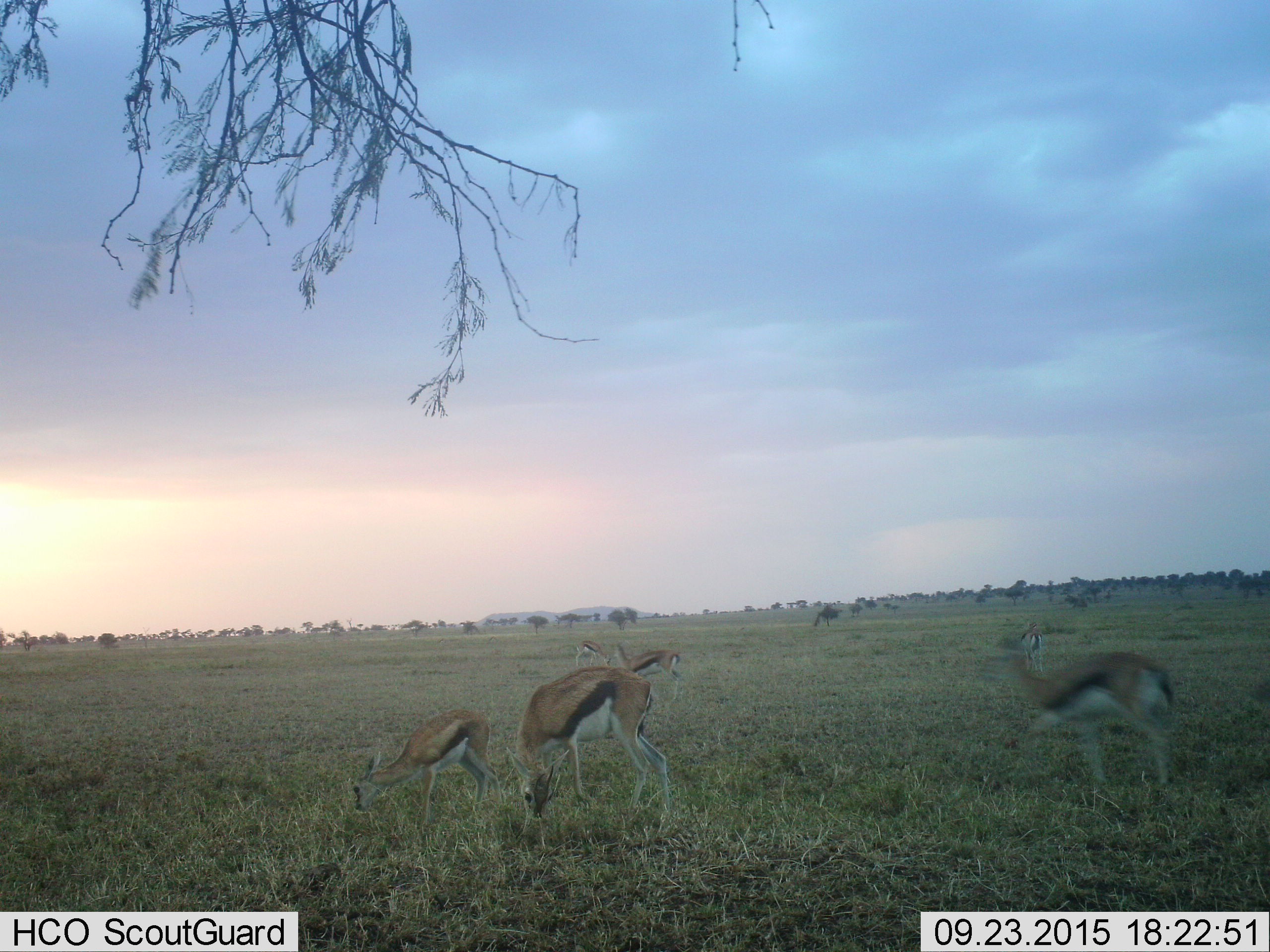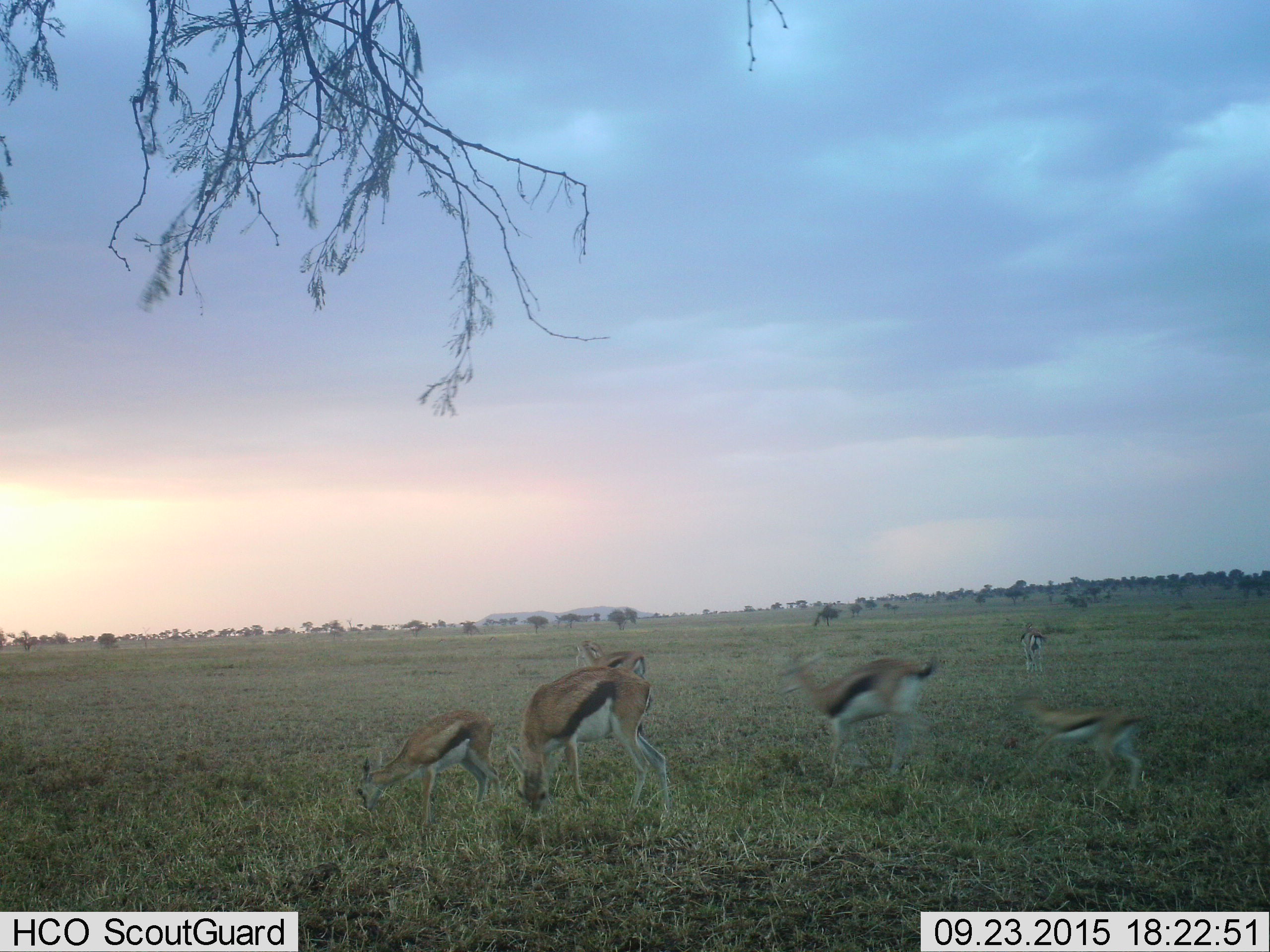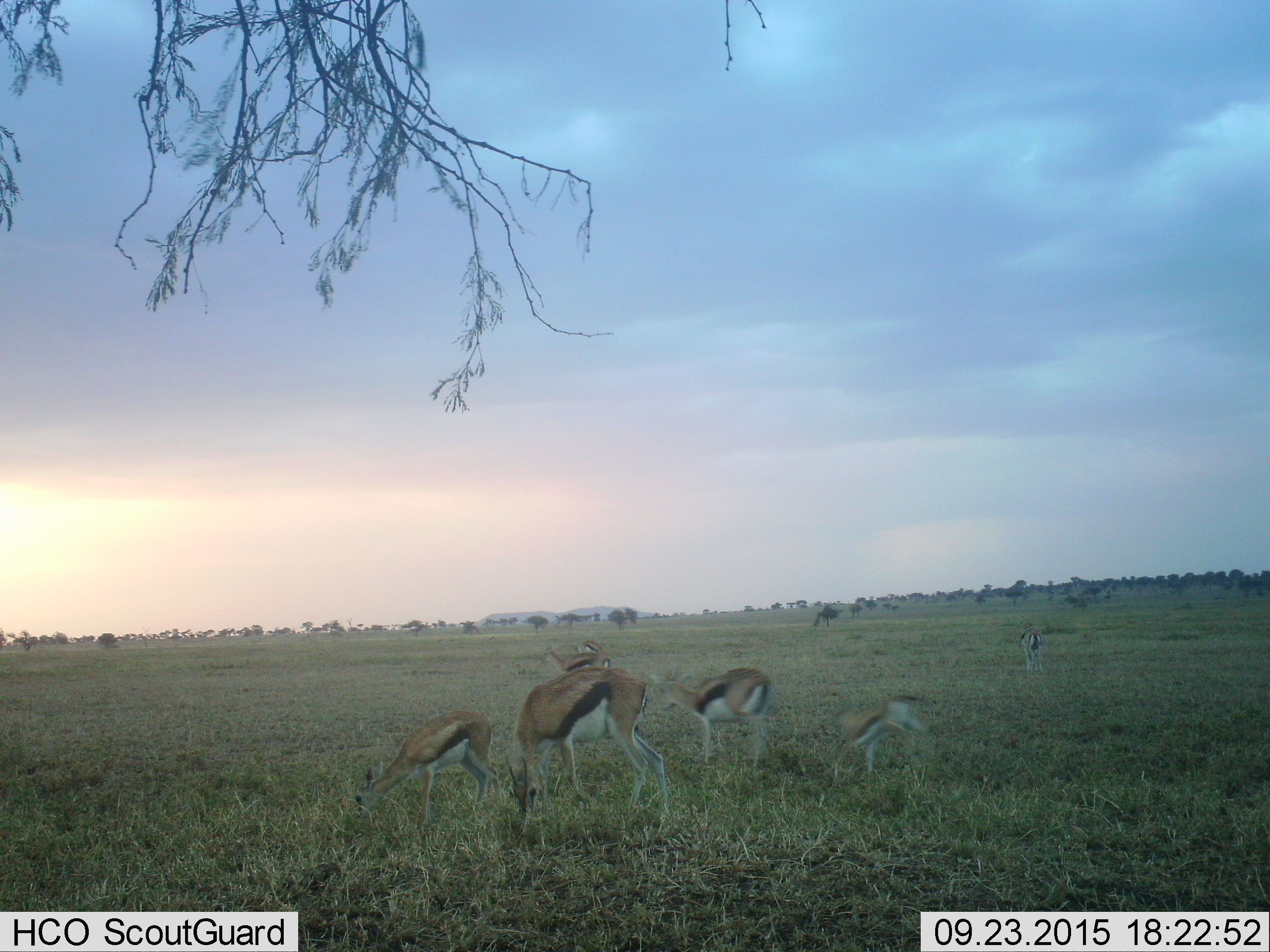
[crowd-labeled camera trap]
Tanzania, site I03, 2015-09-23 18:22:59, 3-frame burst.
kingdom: Animalia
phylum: Chordata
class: Mammalia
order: Artiodactyla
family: Bovidae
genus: Eudorcas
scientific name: Eudorcas thomsonii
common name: thomson's gazelle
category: gazellethomsons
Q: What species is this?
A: Gazellethomsons (thomson's gazelle) (Eudorcas thomsonii).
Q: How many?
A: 7.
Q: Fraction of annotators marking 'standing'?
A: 60%.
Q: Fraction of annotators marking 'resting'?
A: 10%.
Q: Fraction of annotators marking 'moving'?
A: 80%.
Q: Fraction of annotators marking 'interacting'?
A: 0%.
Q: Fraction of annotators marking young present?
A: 80%.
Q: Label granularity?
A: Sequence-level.